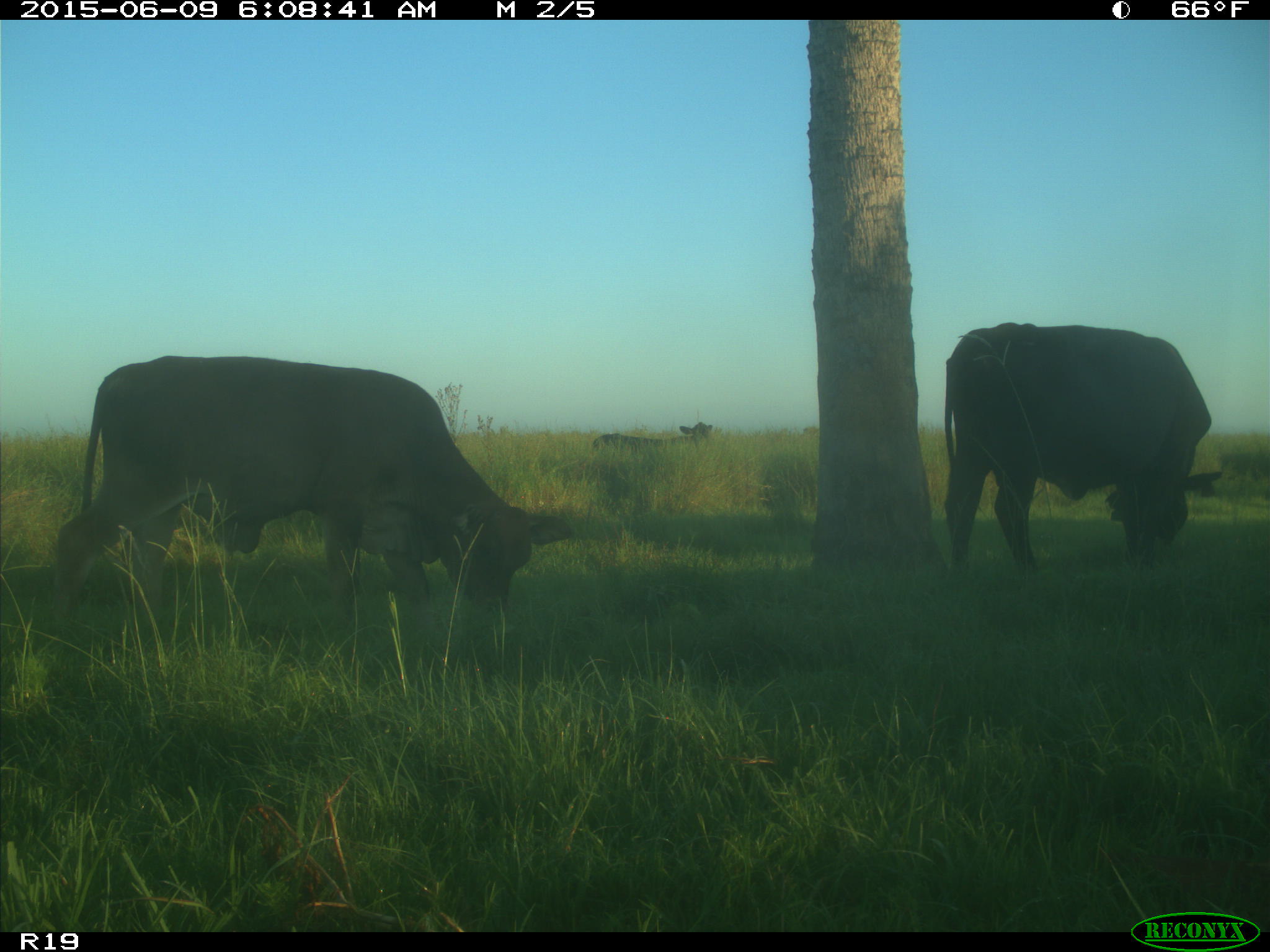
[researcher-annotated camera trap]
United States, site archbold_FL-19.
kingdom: Animalia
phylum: Chordata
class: Mammalia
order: Artiodactyla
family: Bovidae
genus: Bos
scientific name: Bos taurus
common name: domestic cow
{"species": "Bos taurus (domestic cow)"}